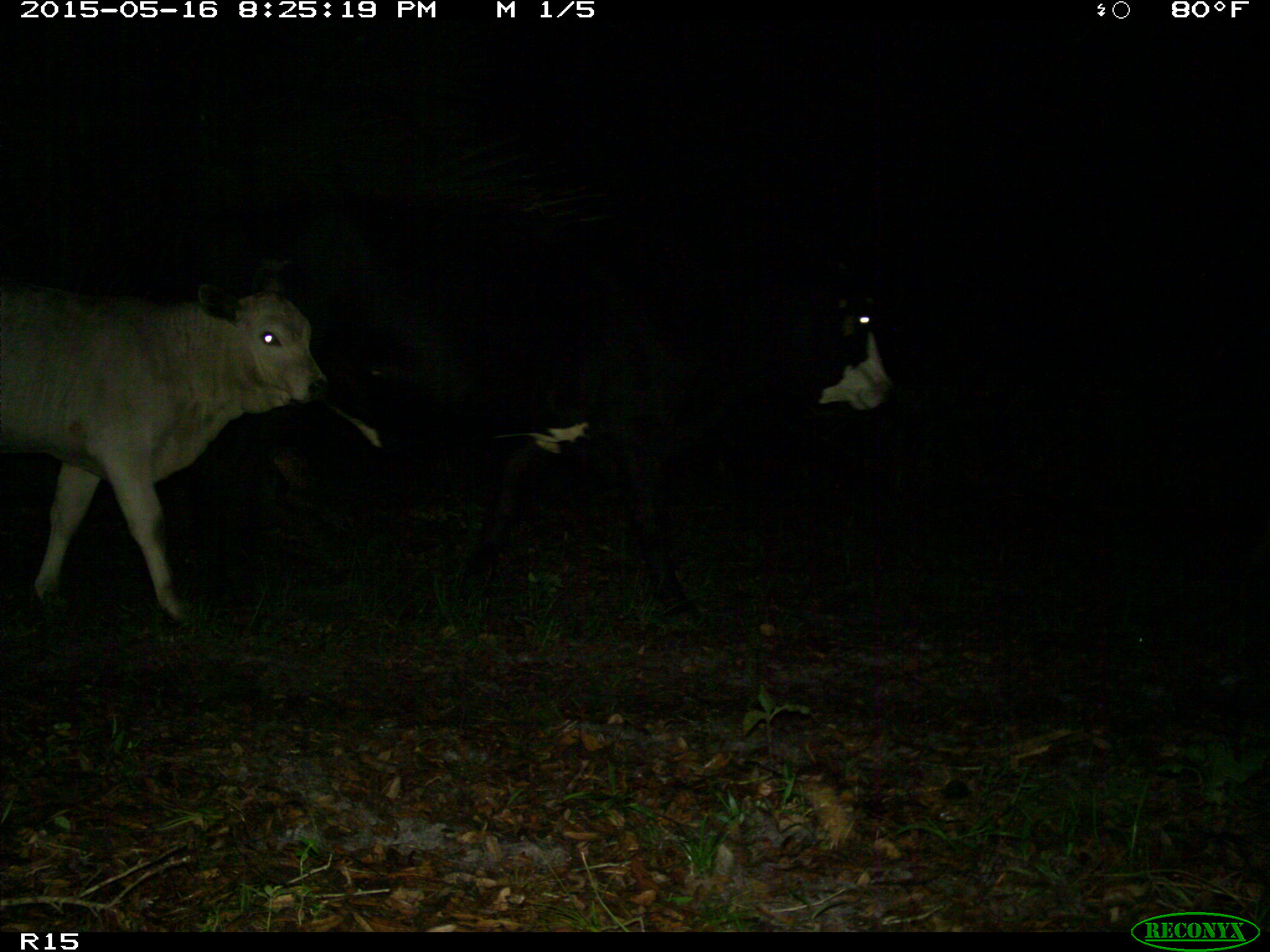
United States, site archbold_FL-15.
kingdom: Animalia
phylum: Chordata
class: Mammalia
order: Artiodactyla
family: Bovidae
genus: Bos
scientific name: Bos taurus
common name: domestic cow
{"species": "Bos taurus (domestic cow)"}